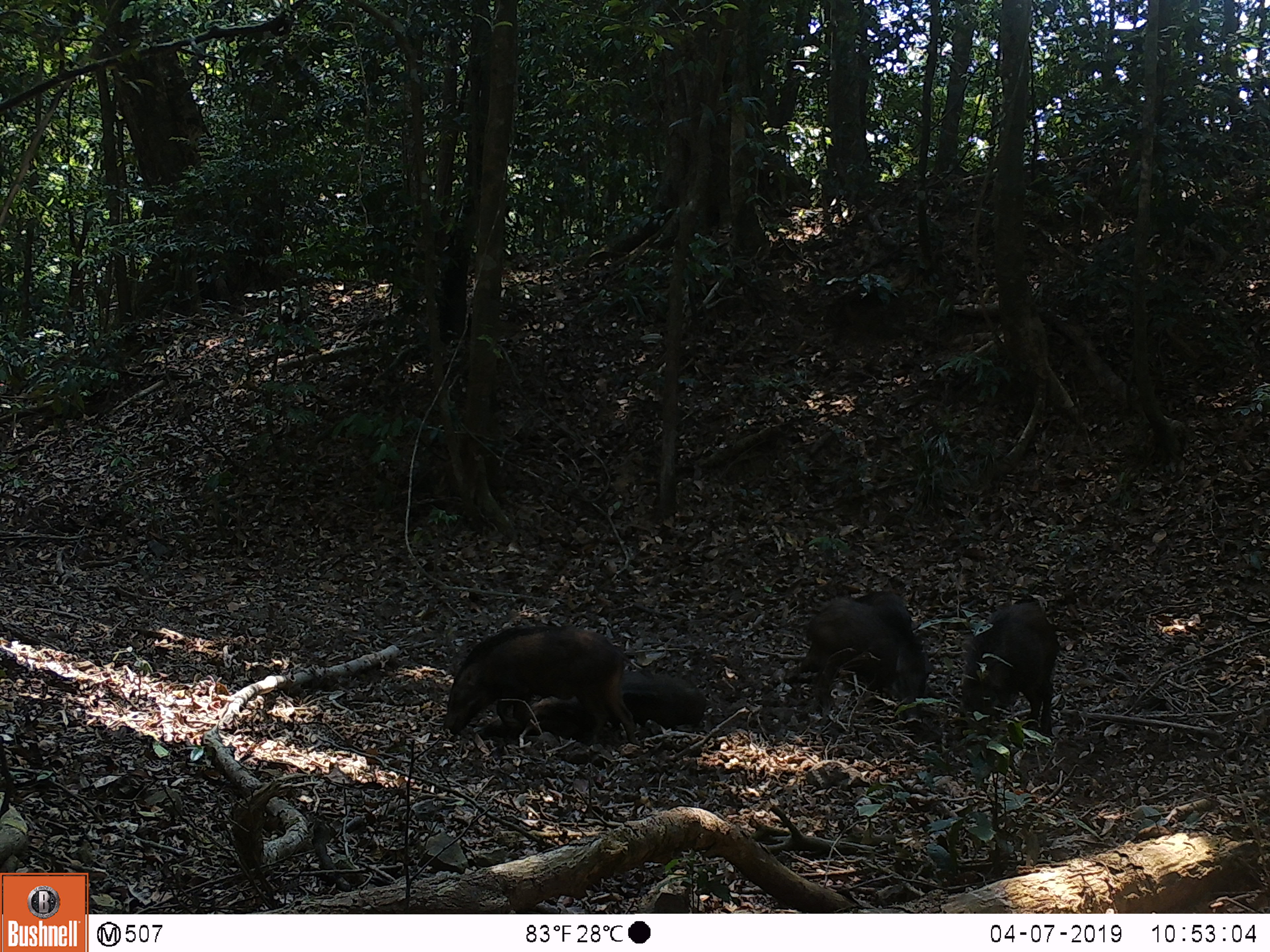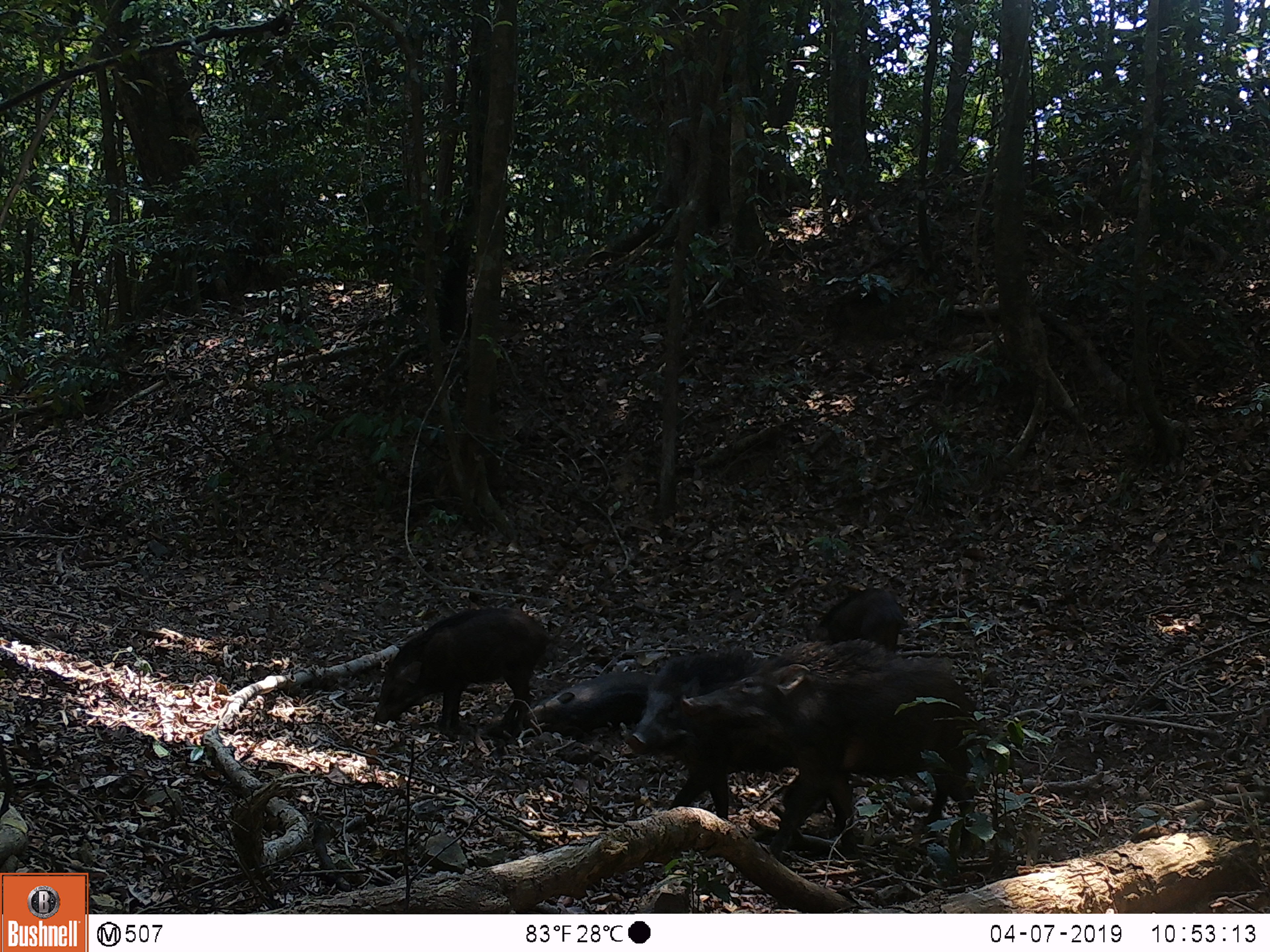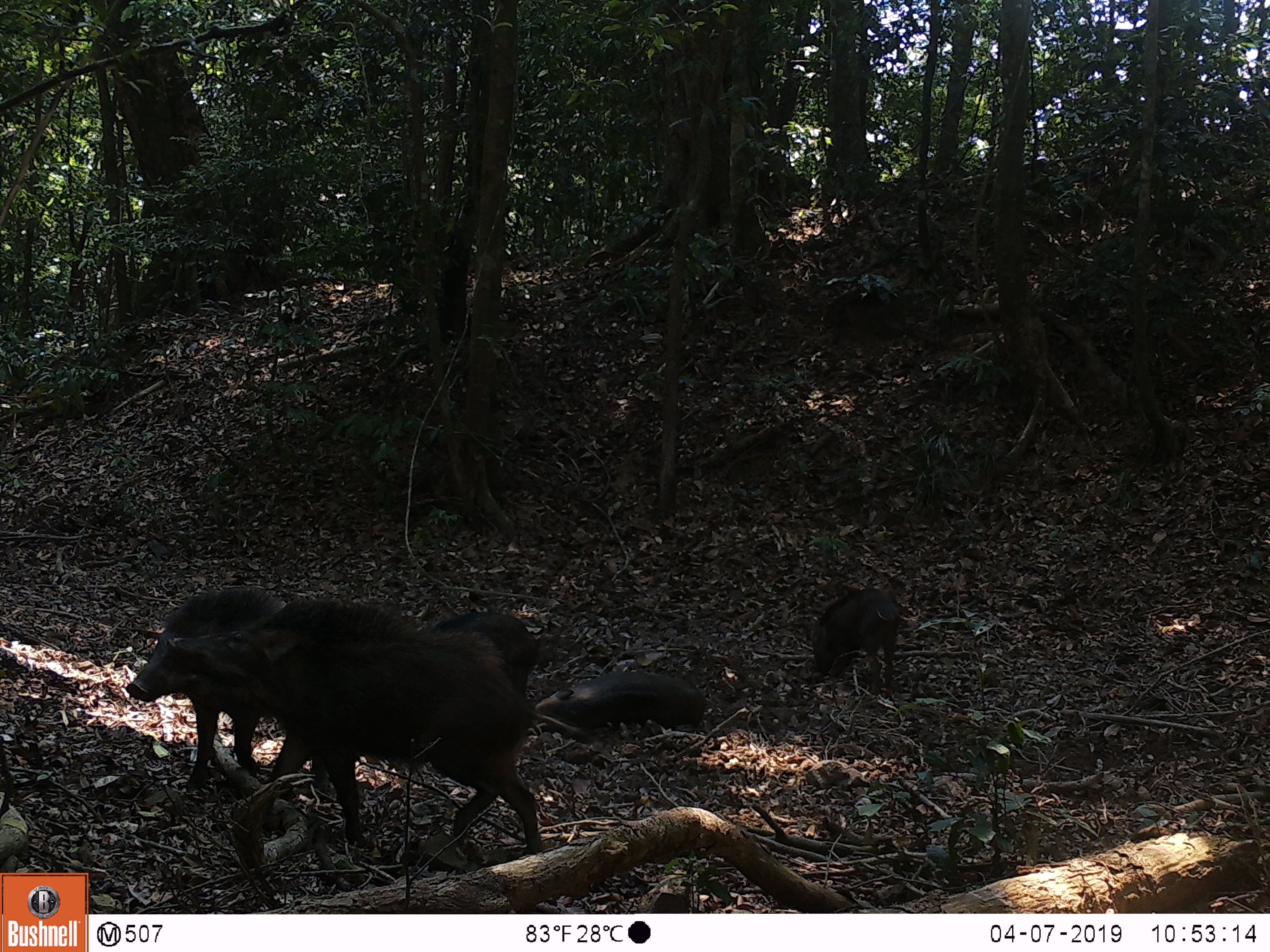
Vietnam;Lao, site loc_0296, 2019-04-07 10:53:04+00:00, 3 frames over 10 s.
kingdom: Animalia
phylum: Chordata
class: Mammalia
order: Artiodactyla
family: Suidae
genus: Sus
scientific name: Sus scrofa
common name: eurasian wild pig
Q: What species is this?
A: Eurasian wild pig (Sus scrofa).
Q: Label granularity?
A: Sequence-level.